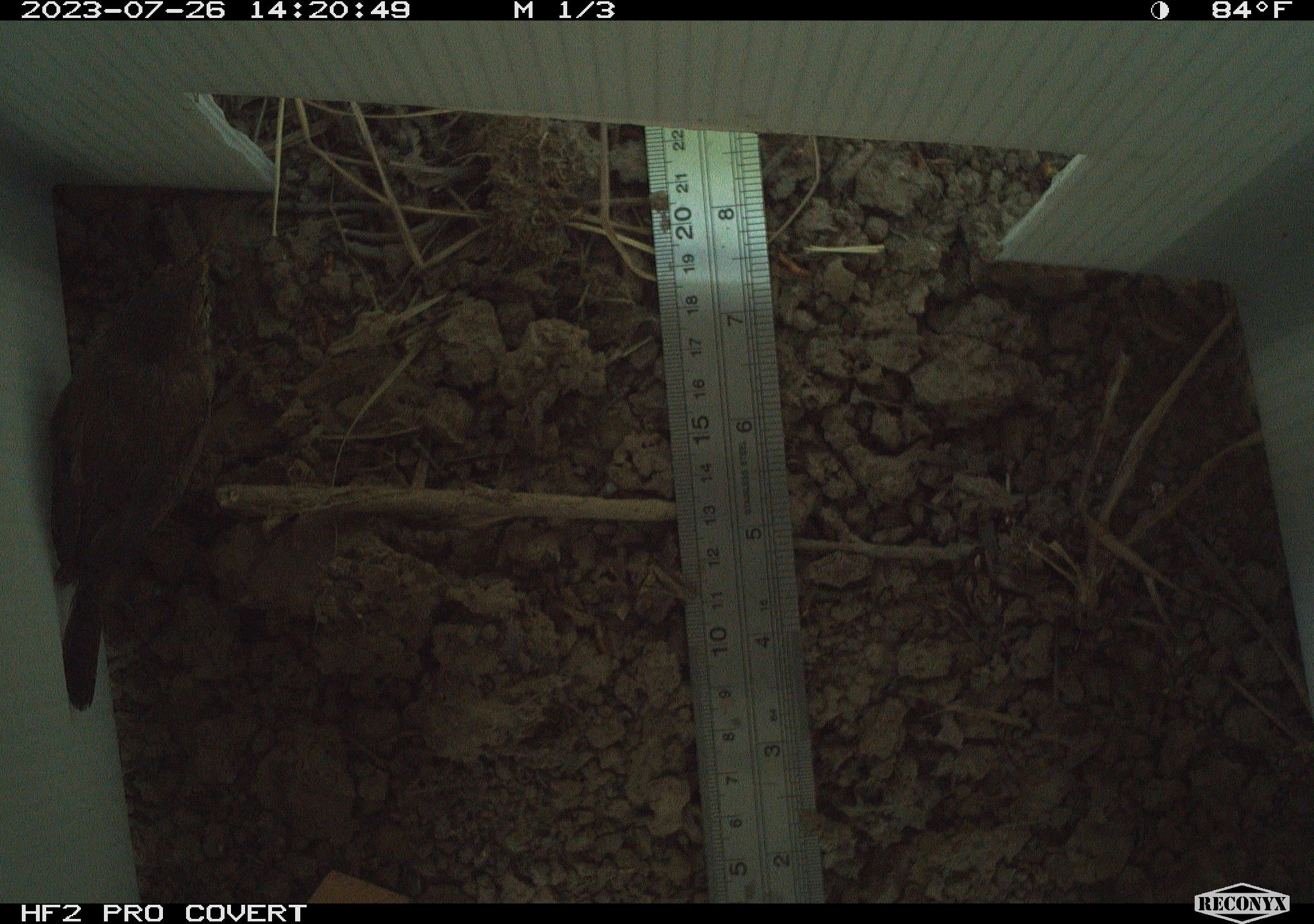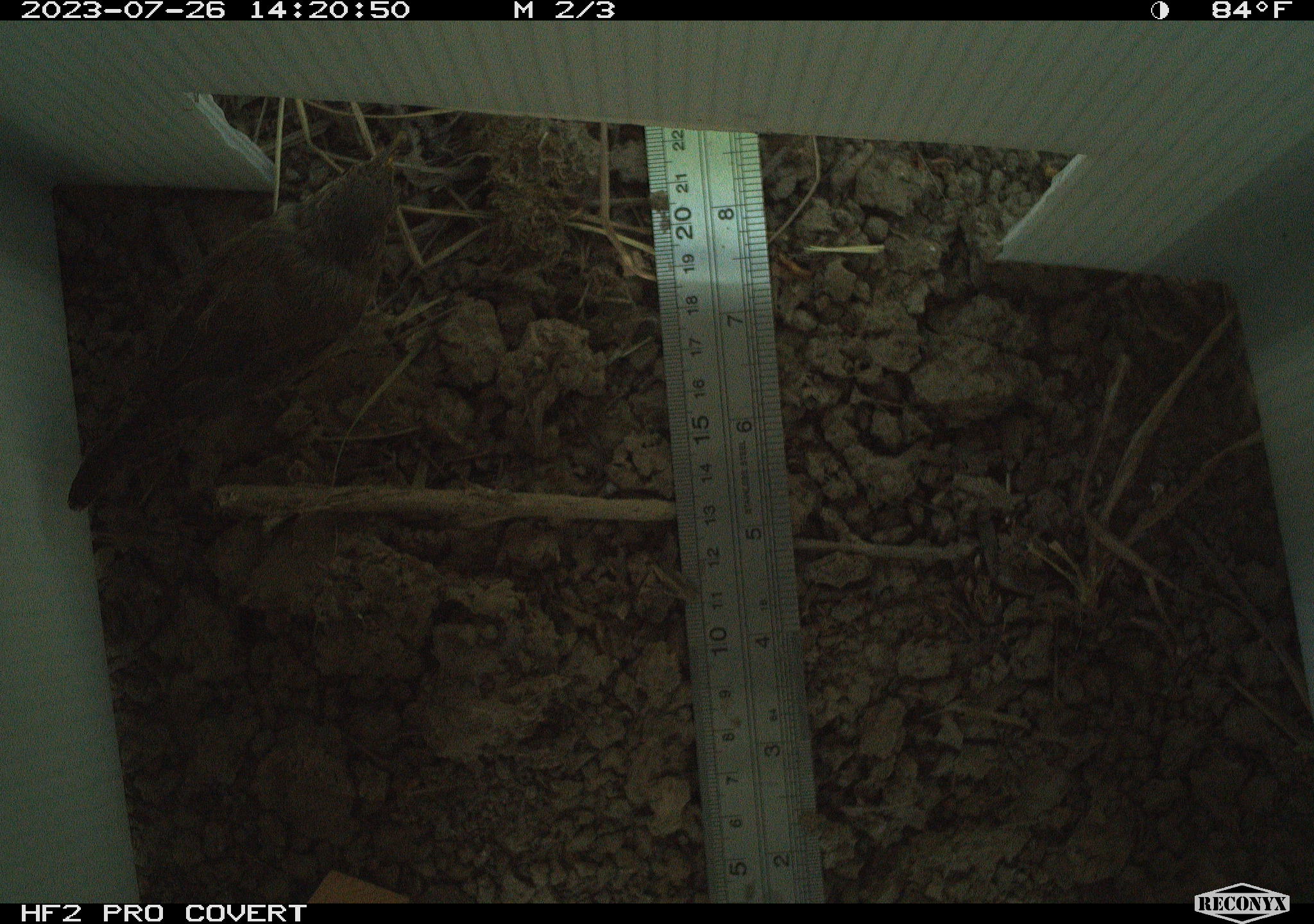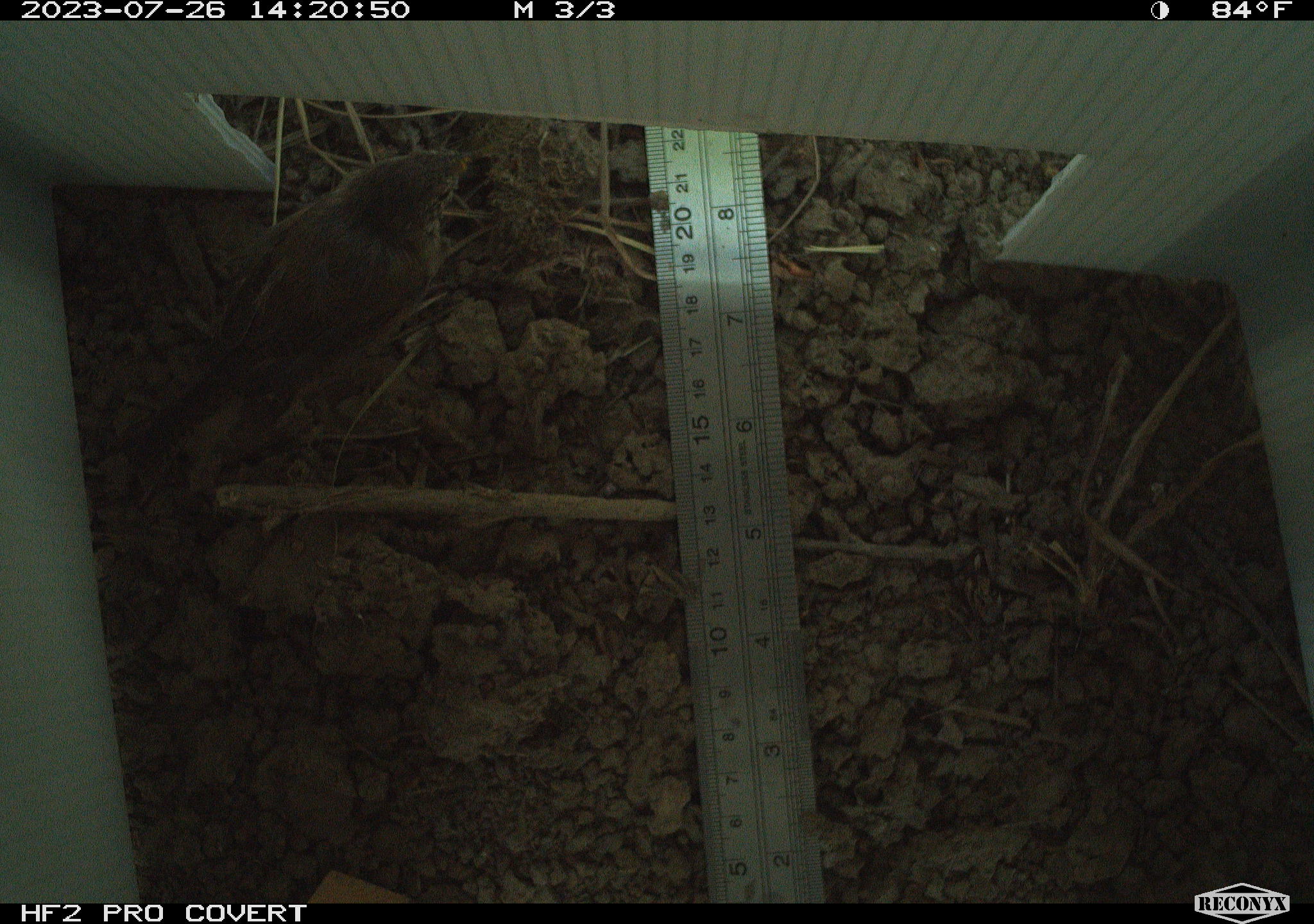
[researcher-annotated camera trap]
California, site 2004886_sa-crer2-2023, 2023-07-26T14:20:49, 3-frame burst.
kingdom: Animalia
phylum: Chordata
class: Aves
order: Passeriformes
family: Troglodytidae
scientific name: Troglodytidae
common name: wren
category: troglodytidae family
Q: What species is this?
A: Troglodytidae family (wren) (Troglodytidae).